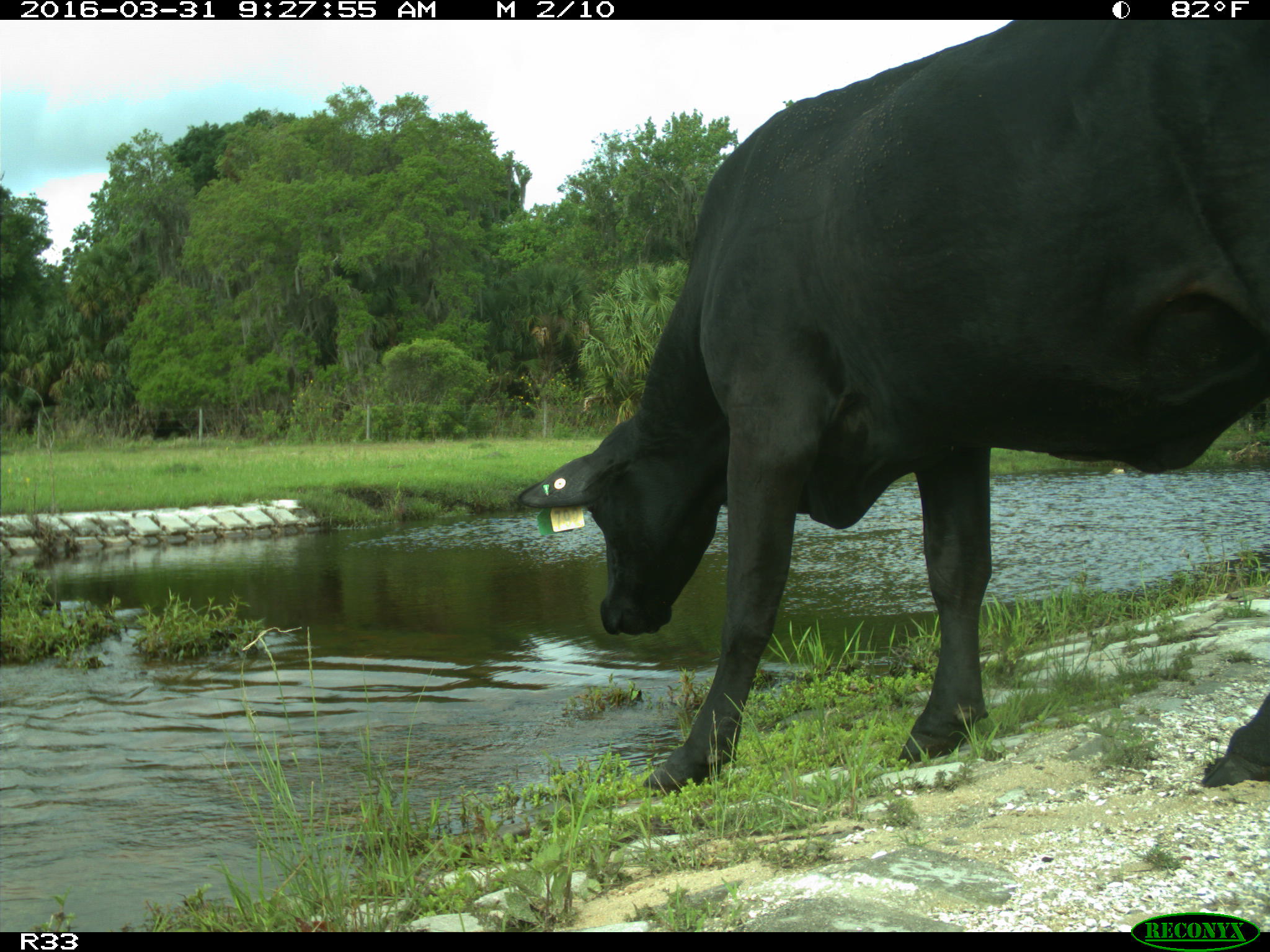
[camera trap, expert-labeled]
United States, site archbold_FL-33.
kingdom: Animalia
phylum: Chordata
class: Mammalia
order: Artiodactyla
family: Bovidae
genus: Bos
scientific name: Bos taurus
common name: domestic cow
Bos taurus (domestic cow).